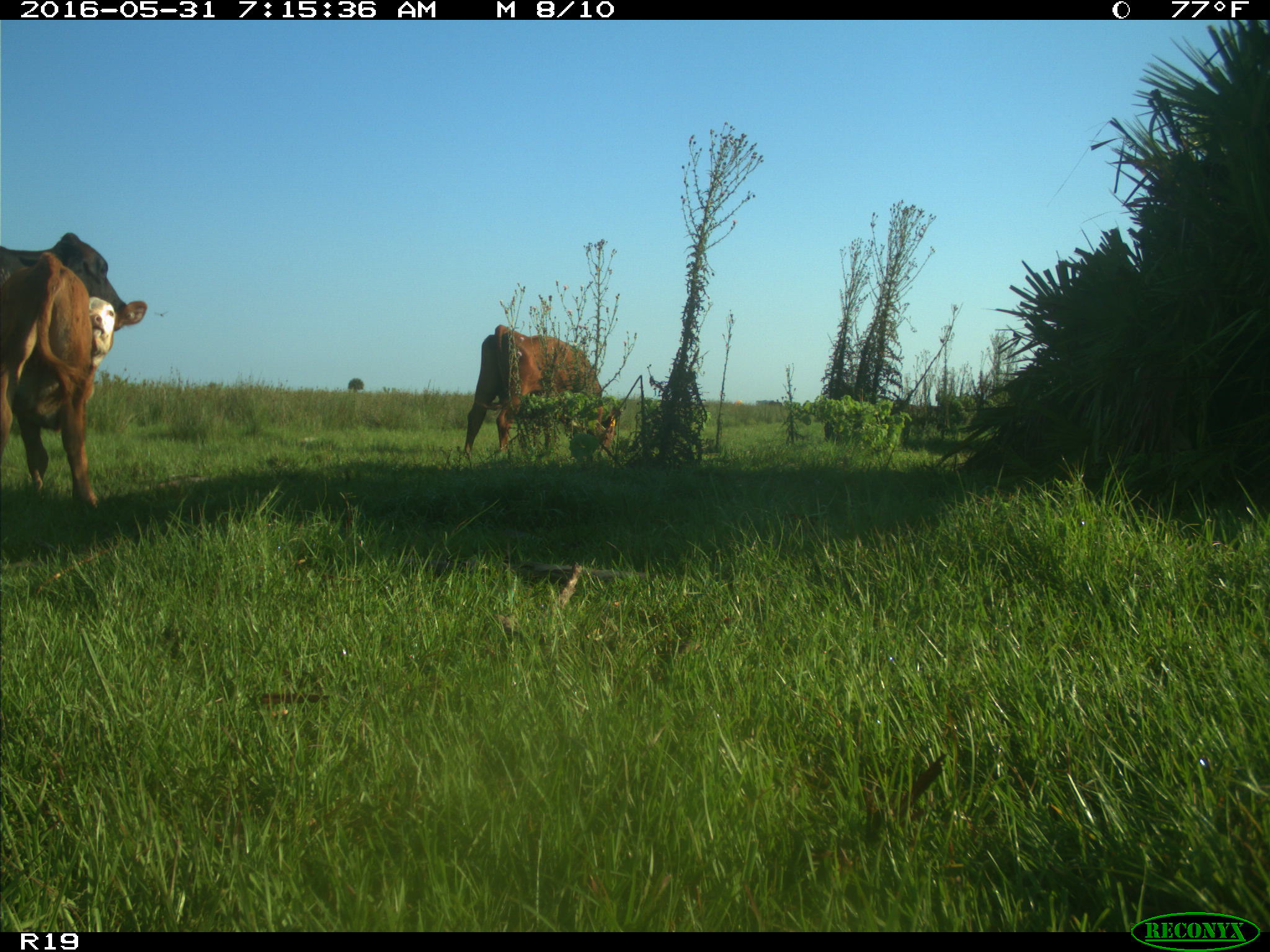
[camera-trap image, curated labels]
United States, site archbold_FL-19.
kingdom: Animalia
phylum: Chordata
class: Mammalia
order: Artiodactyla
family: Bovidae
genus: Bos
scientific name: Bos taurus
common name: domestic cow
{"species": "Bos taurus (domestic cow)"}